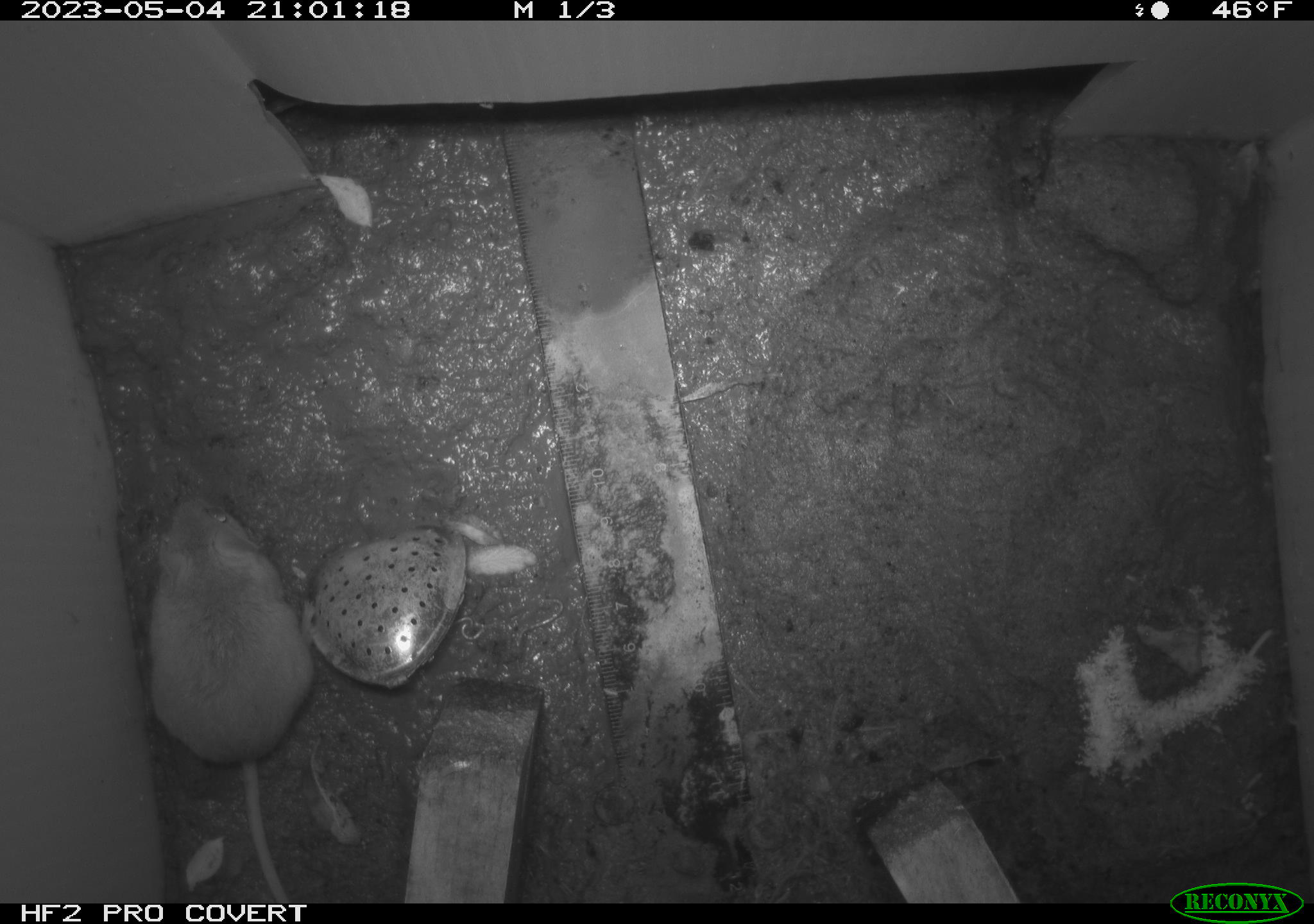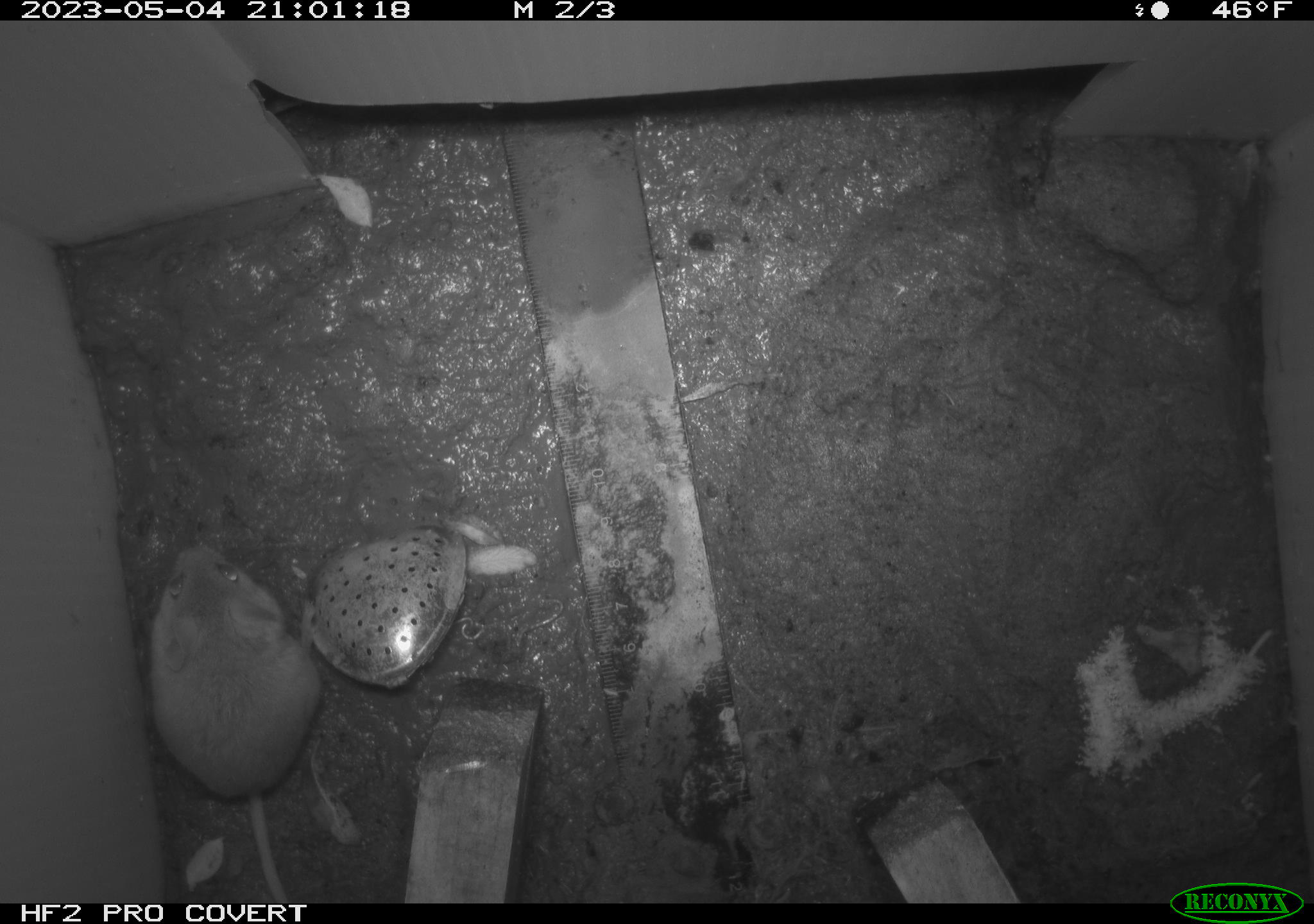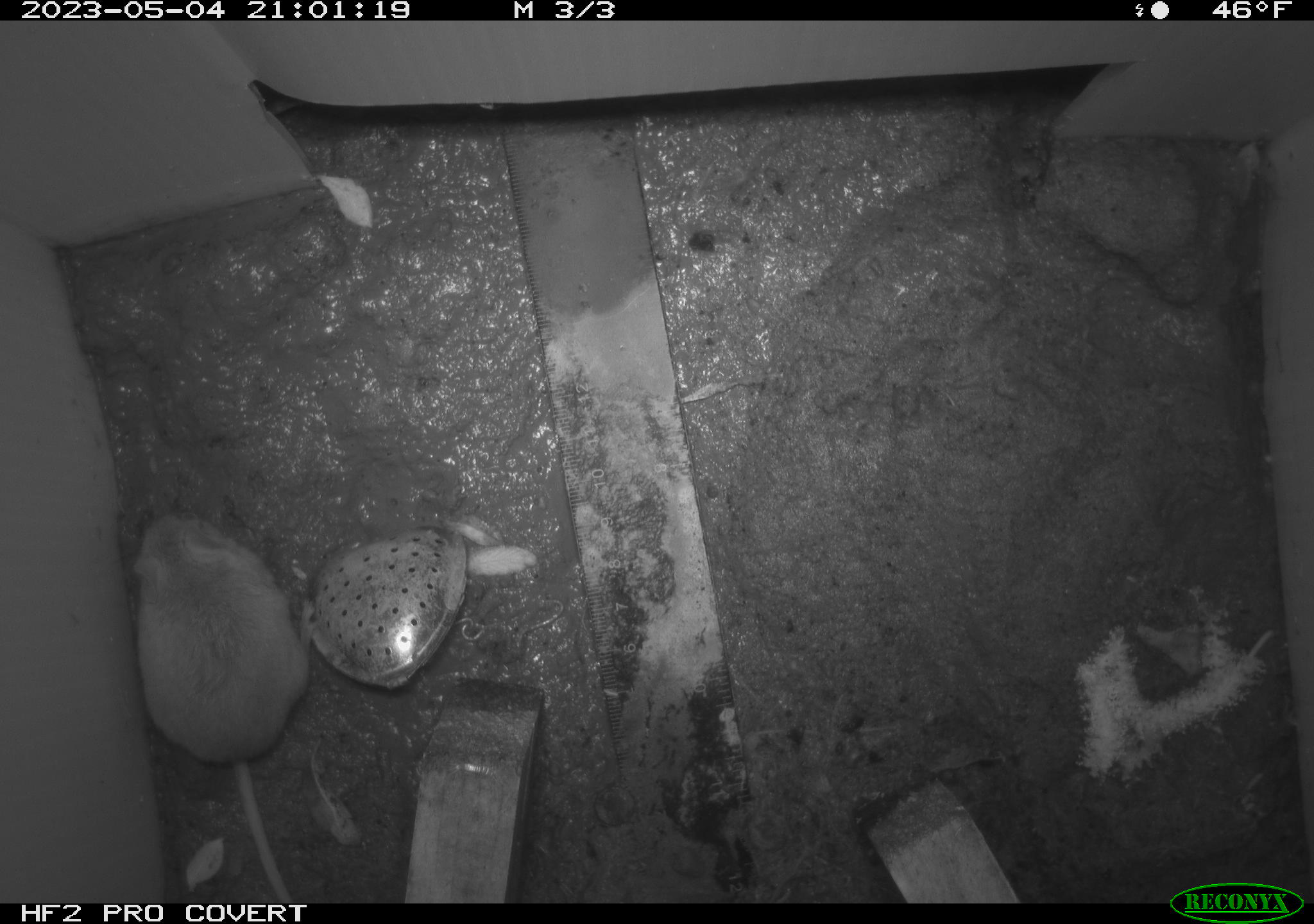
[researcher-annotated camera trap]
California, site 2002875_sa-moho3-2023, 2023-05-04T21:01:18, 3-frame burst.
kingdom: Animalia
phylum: Chordata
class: Mammalia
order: Rodentia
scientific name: Rodentia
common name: mouse species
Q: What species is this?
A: Mouse species (Rodentia).